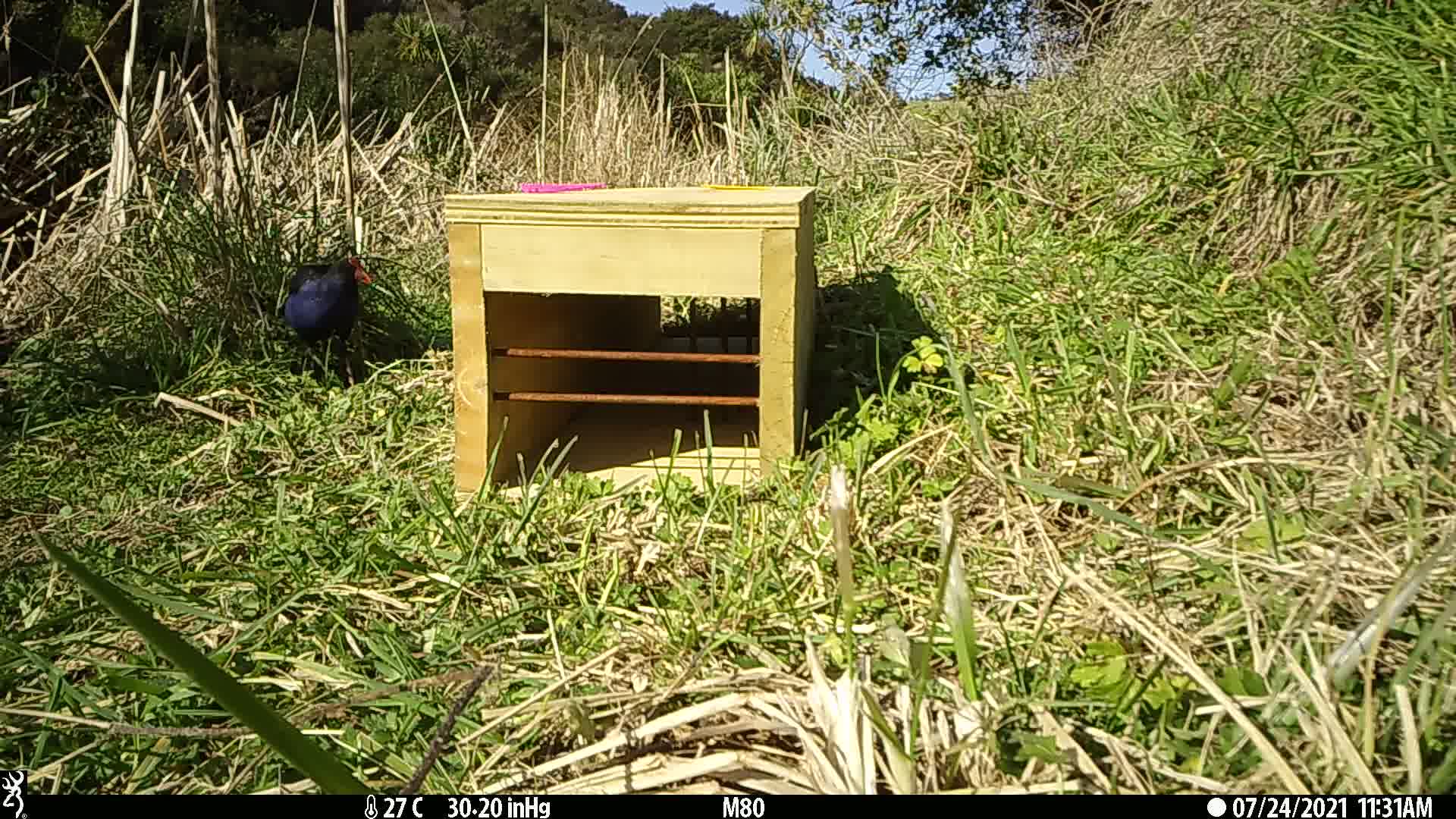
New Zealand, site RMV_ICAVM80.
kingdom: Animalia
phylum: Chordata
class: Aves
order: Gruiformes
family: Rallidae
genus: Porphyrio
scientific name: Porphyrio melanotus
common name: australasian swamphen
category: pukeko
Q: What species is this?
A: Pukeko (australasian swamphen) (Porphyrio melanotus).